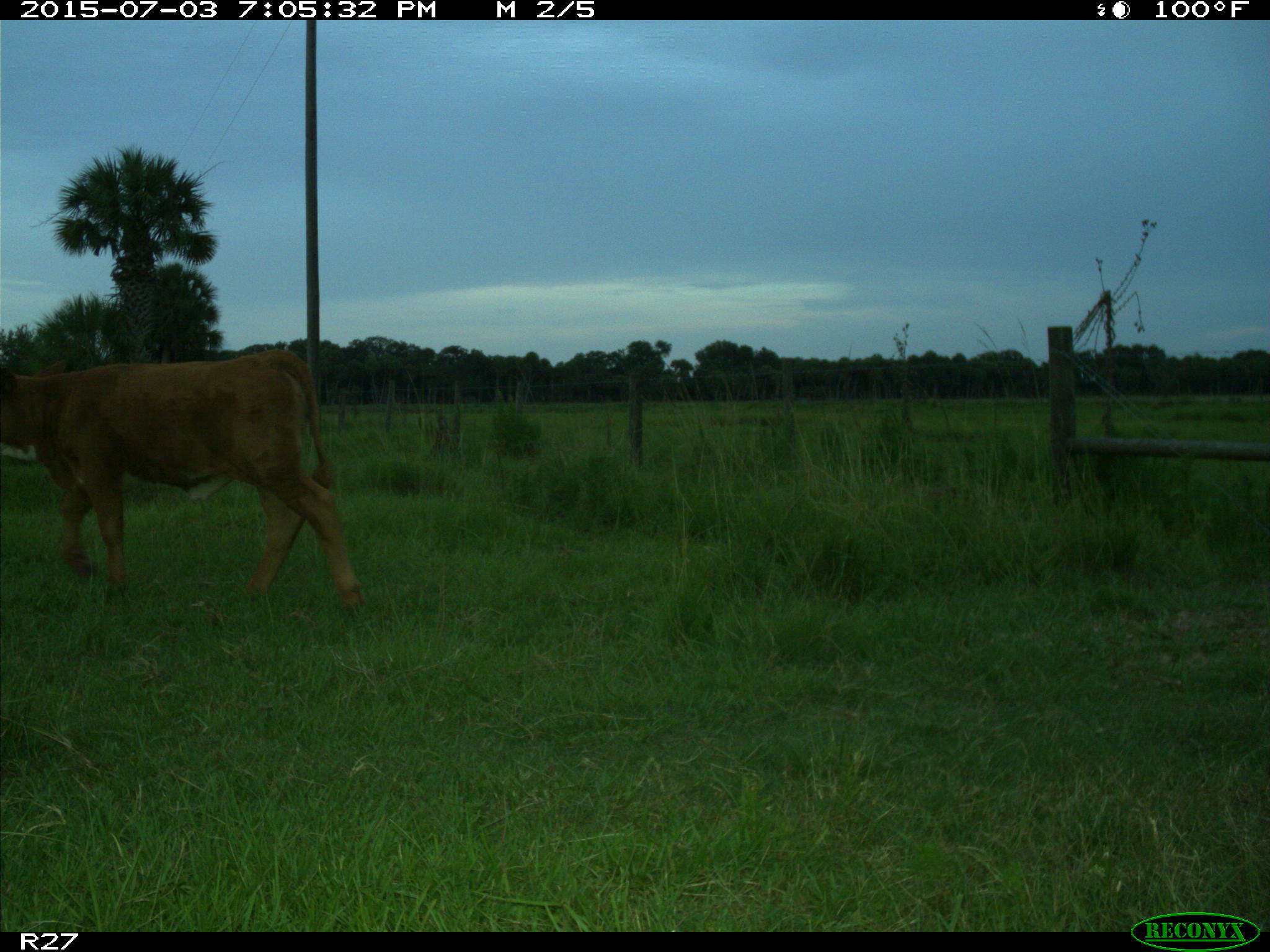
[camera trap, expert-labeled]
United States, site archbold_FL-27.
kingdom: Animalia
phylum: Chordata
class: Mammalia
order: Artiodactyla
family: Bovidae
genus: Bos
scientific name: Bos taurus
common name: domestic cow